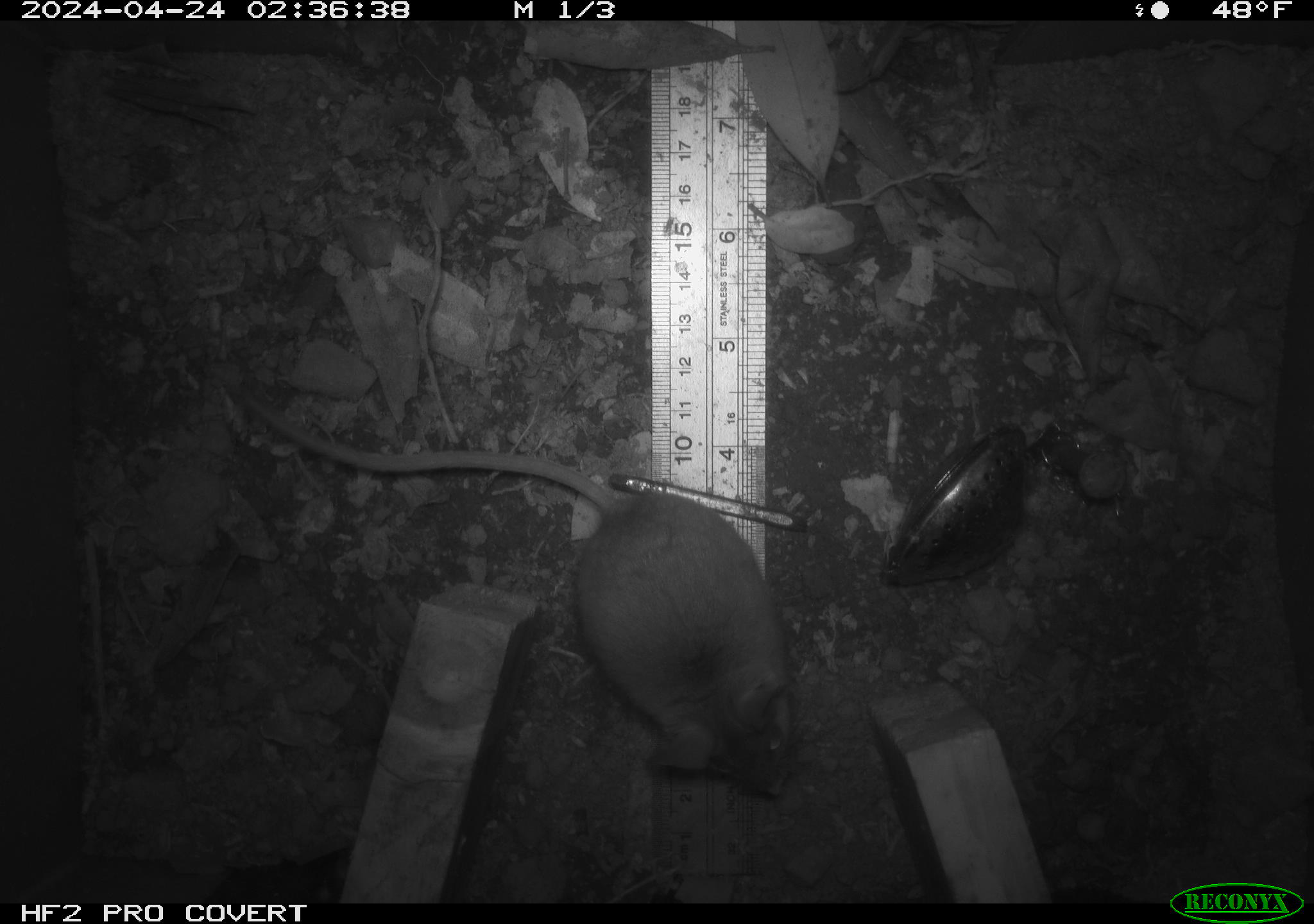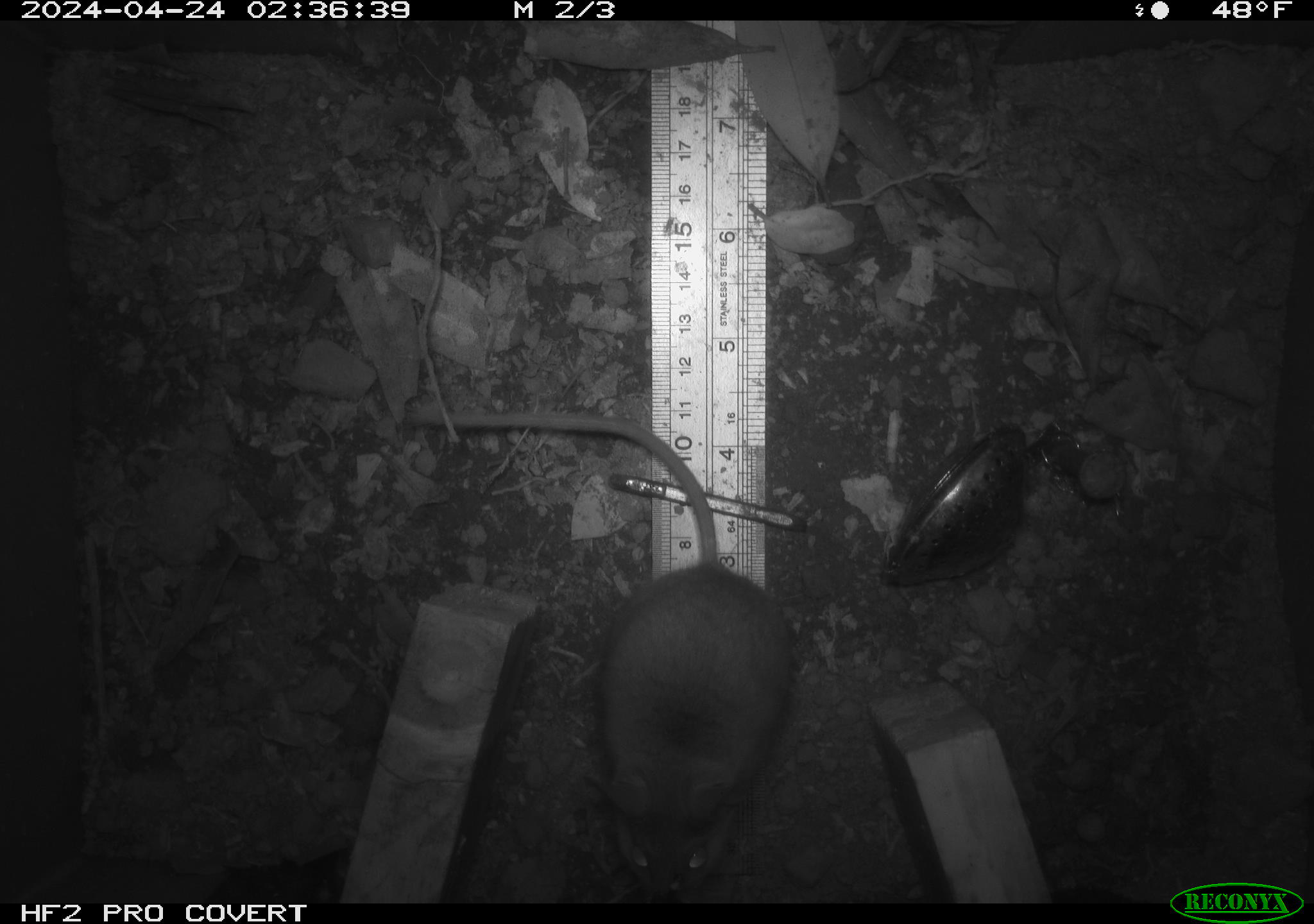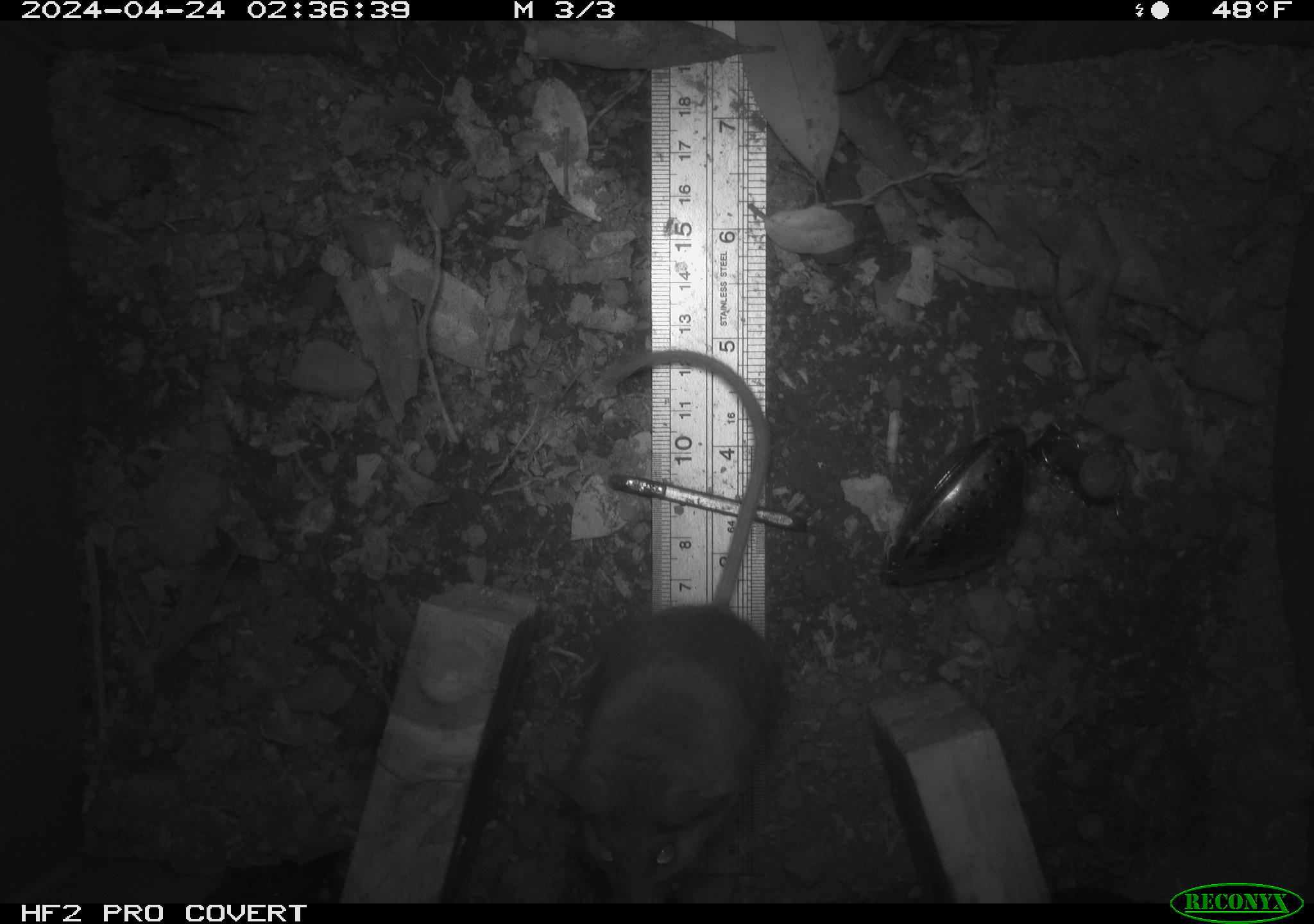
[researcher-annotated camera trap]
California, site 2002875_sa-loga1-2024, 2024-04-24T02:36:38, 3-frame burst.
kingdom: Animalia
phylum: Chordata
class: Mammalia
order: Rodentia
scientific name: Rodentia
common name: mouse species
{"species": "mouse species (Rodentia)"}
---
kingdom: Animalia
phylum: Chordata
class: Mammalia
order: Rodentia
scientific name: Rodentia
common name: rodent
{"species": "rodent (Rodentia)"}